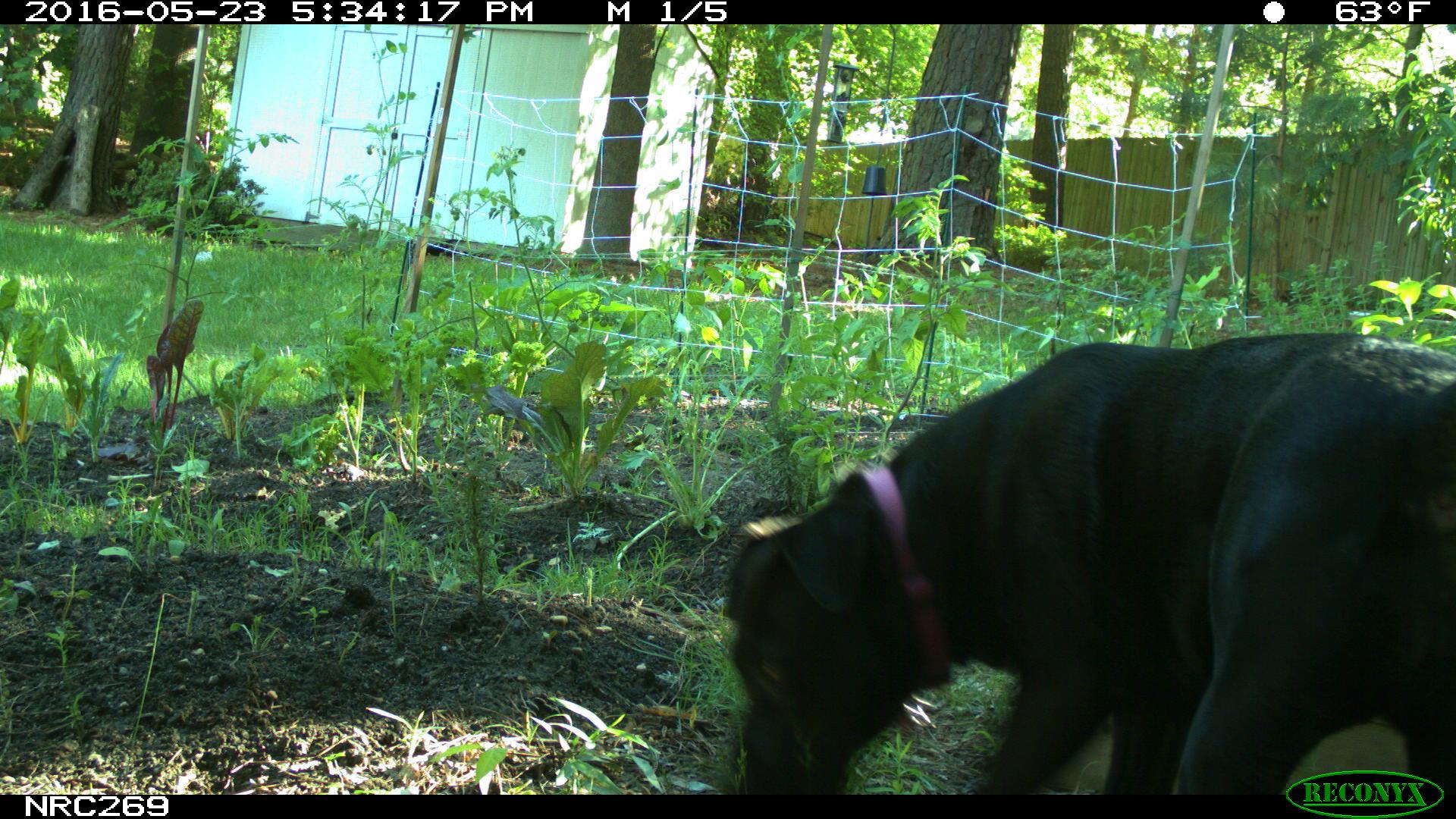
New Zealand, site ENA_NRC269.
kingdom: Animalia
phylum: Chordata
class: Mammalia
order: Carnivora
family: Canidae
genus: Canis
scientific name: Canis familiaris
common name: domestic dog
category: dog